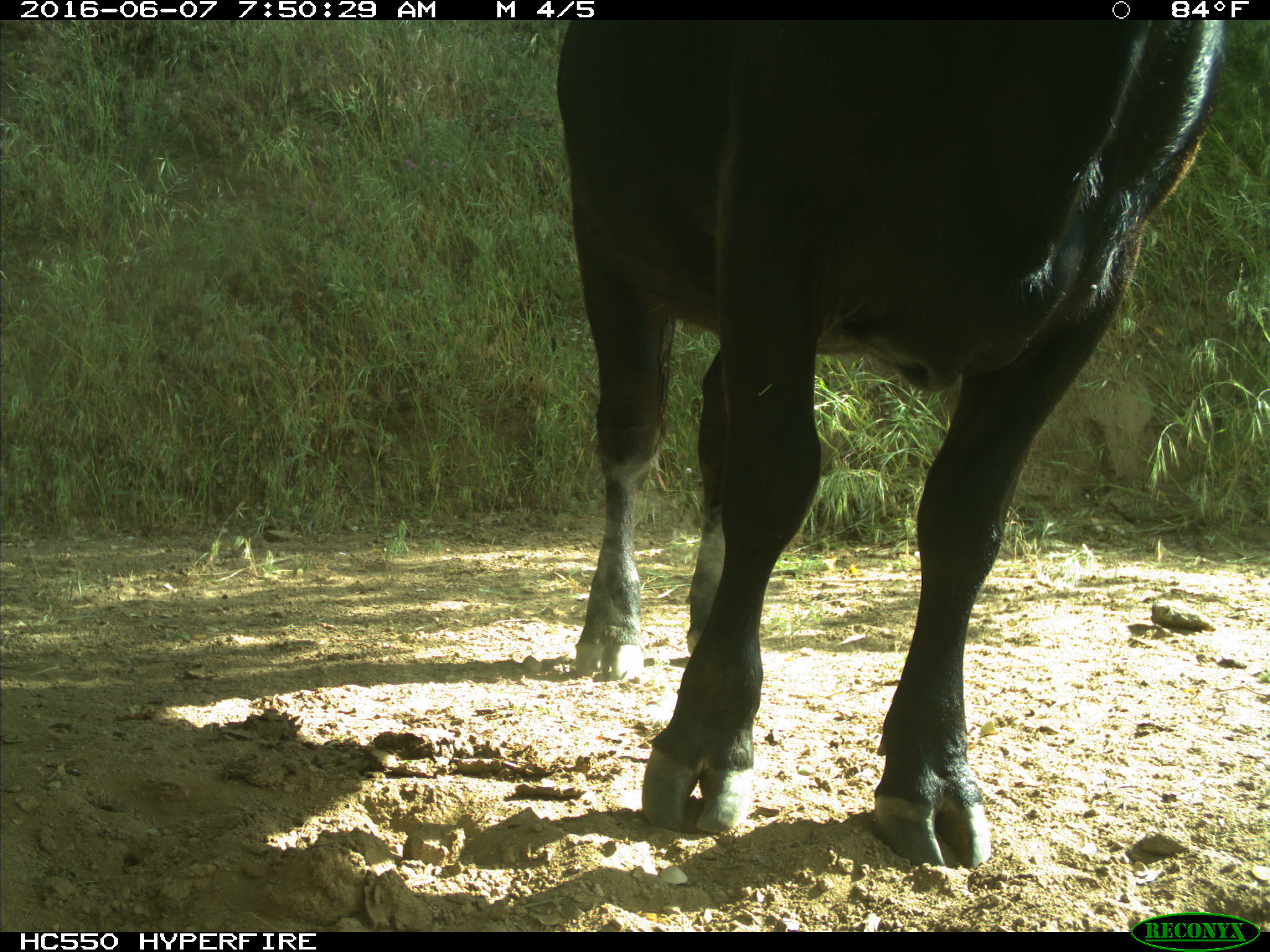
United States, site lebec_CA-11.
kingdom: Animalia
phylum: Chordata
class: Mammalia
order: Artiodactyla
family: Bovidae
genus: Bos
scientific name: Bos taurus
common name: domestic cow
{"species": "Bos taurus (domestic cow)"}